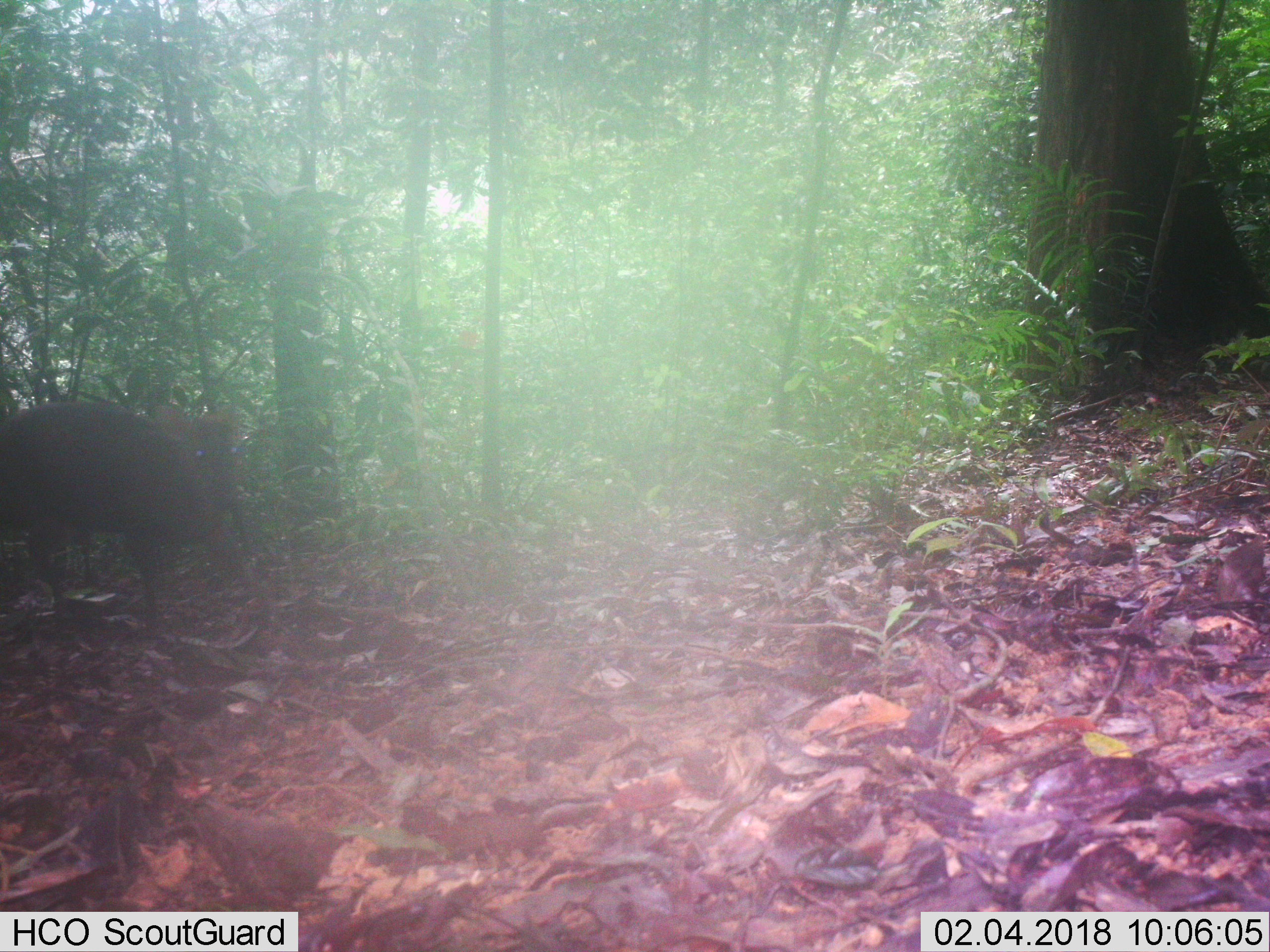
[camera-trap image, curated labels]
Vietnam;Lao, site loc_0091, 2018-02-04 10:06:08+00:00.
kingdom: Animalia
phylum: Chordata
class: Mammalia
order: Artiodactyla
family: Cervidae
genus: Muntiacus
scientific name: Muntiacus rooseveltorum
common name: roosevelt's muntjac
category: roosevelts muntjac group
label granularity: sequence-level